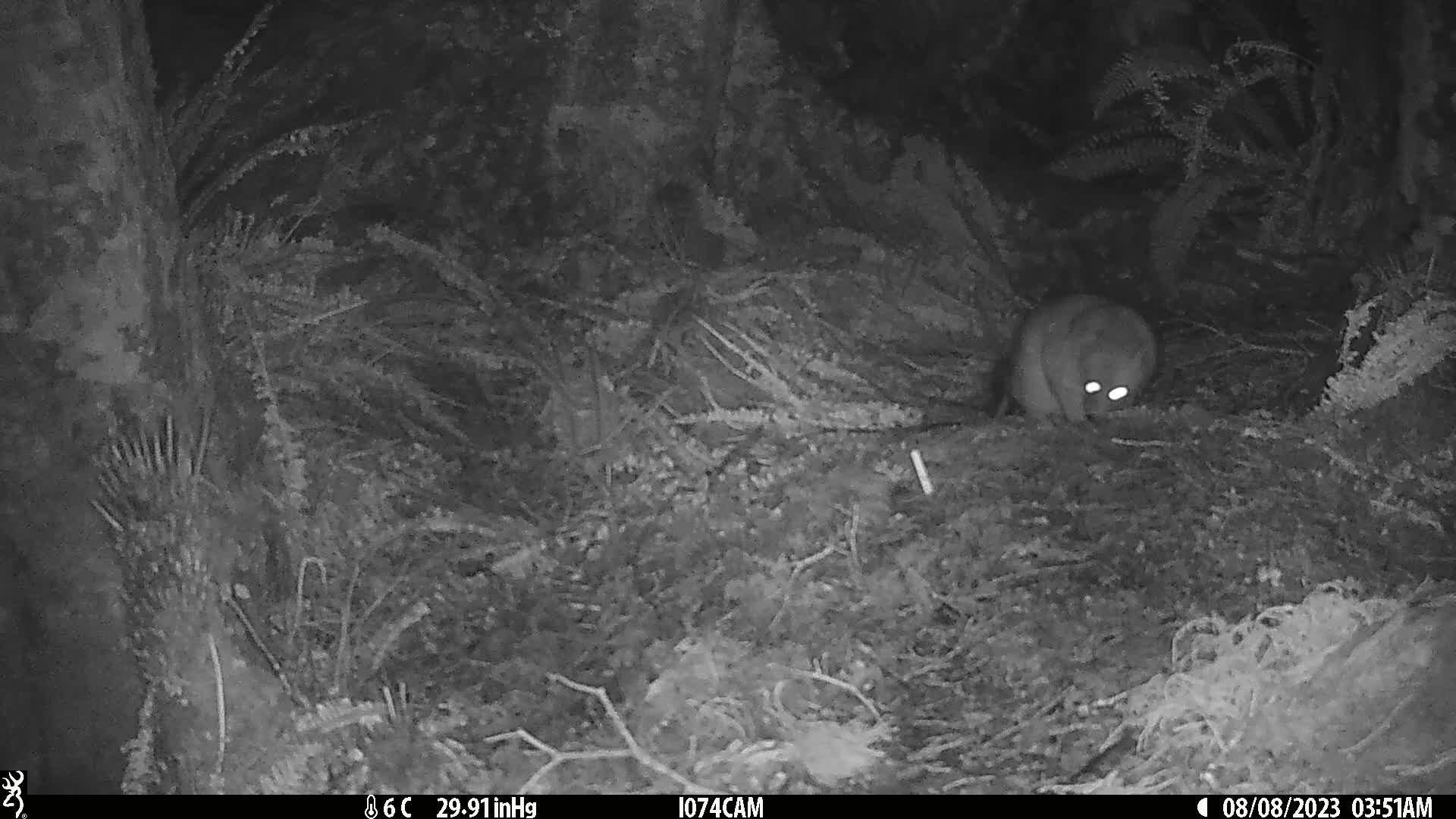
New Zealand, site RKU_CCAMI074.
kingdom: Animalia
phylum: Chordata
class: Mammalia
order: Diprotodontia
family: Phalangeridae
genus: Trichosurus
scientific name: Trichosurus vulpecula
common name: common brushtail possum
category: possum